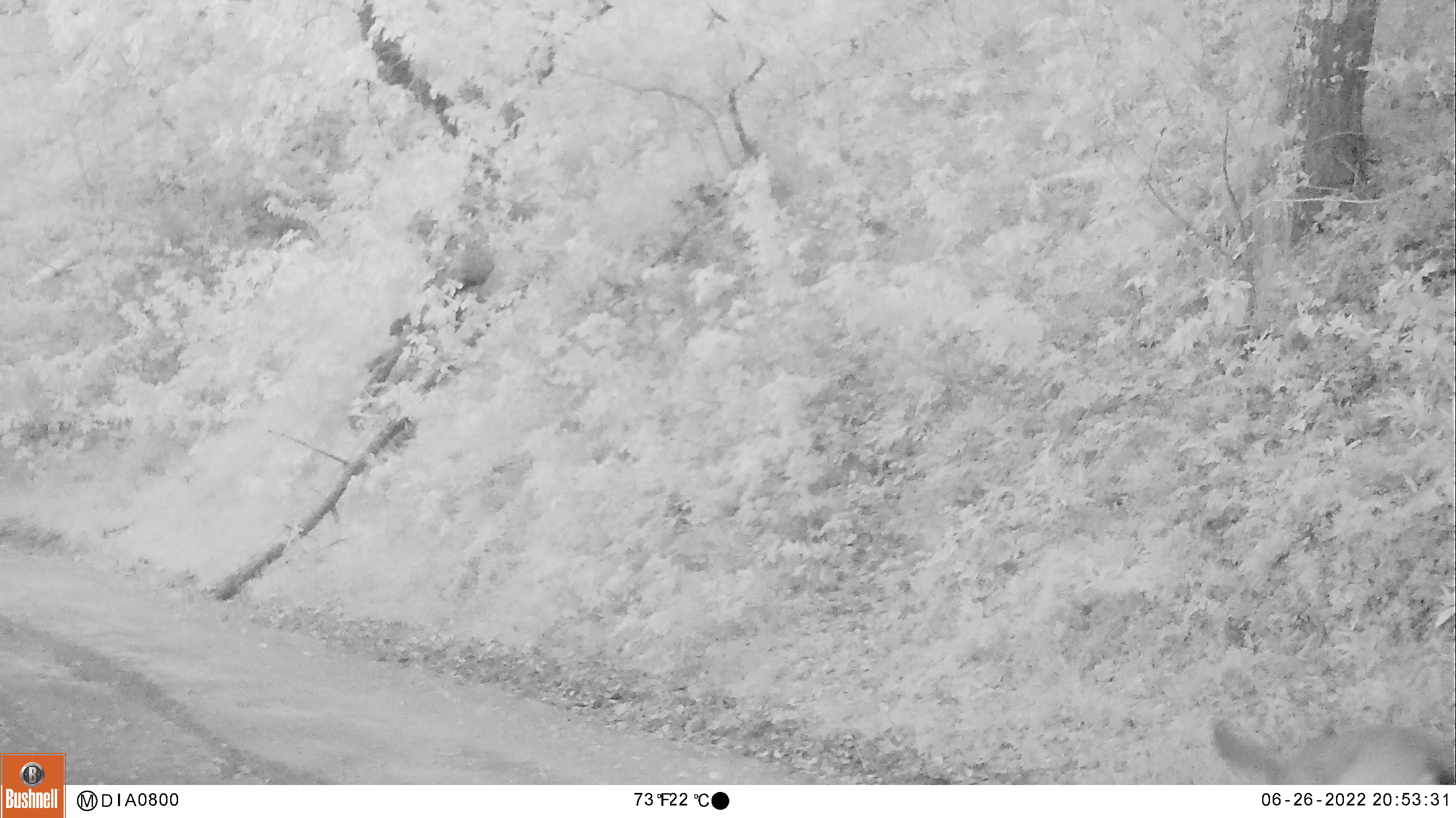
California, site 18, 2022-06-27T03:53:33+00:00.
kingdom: Animalia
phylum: Chordata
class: Mammalia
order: Carnivora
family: Canidae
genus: Canis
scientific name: Canis latrans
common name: coyote